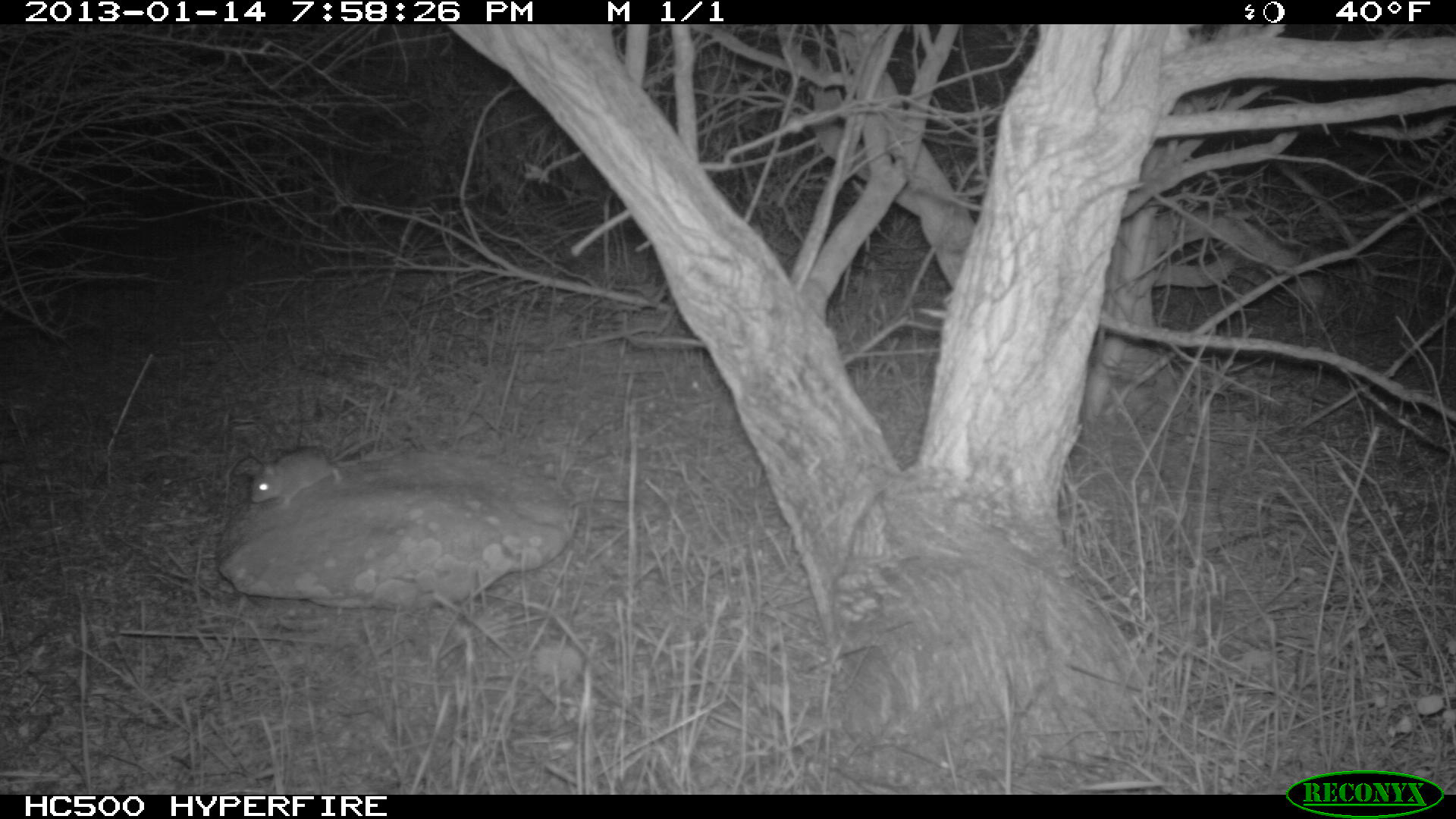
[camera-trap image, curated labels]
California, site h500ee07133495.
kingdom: Animalia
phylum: Chordata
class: Mammalia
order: Rodentia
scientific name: Rodentia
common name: rodent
Rodent (Rodentia).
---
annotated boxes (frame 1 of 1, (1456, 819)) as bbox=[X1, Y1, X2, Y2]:
rodent: bbox=[249, 436, 379, 507]